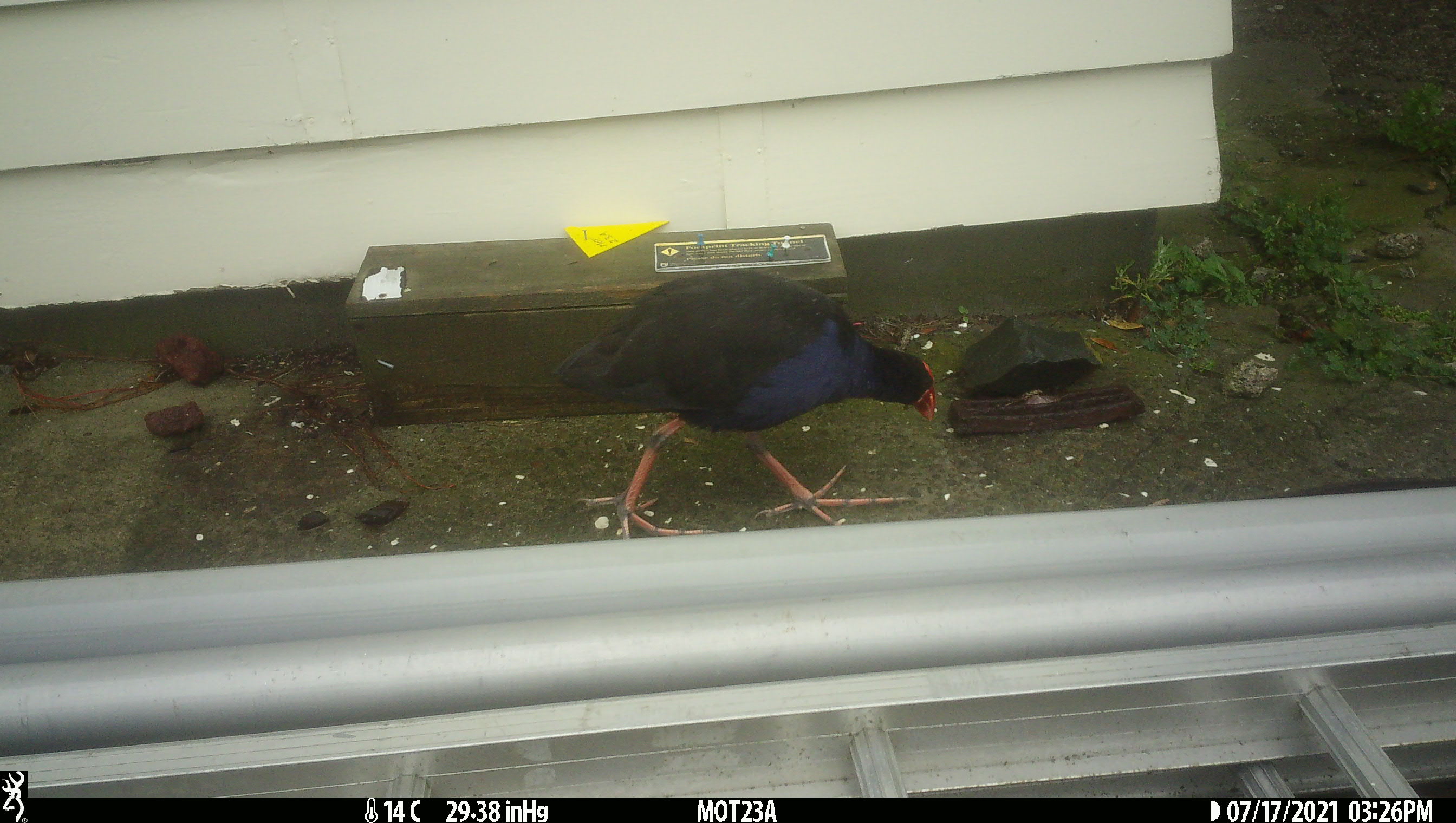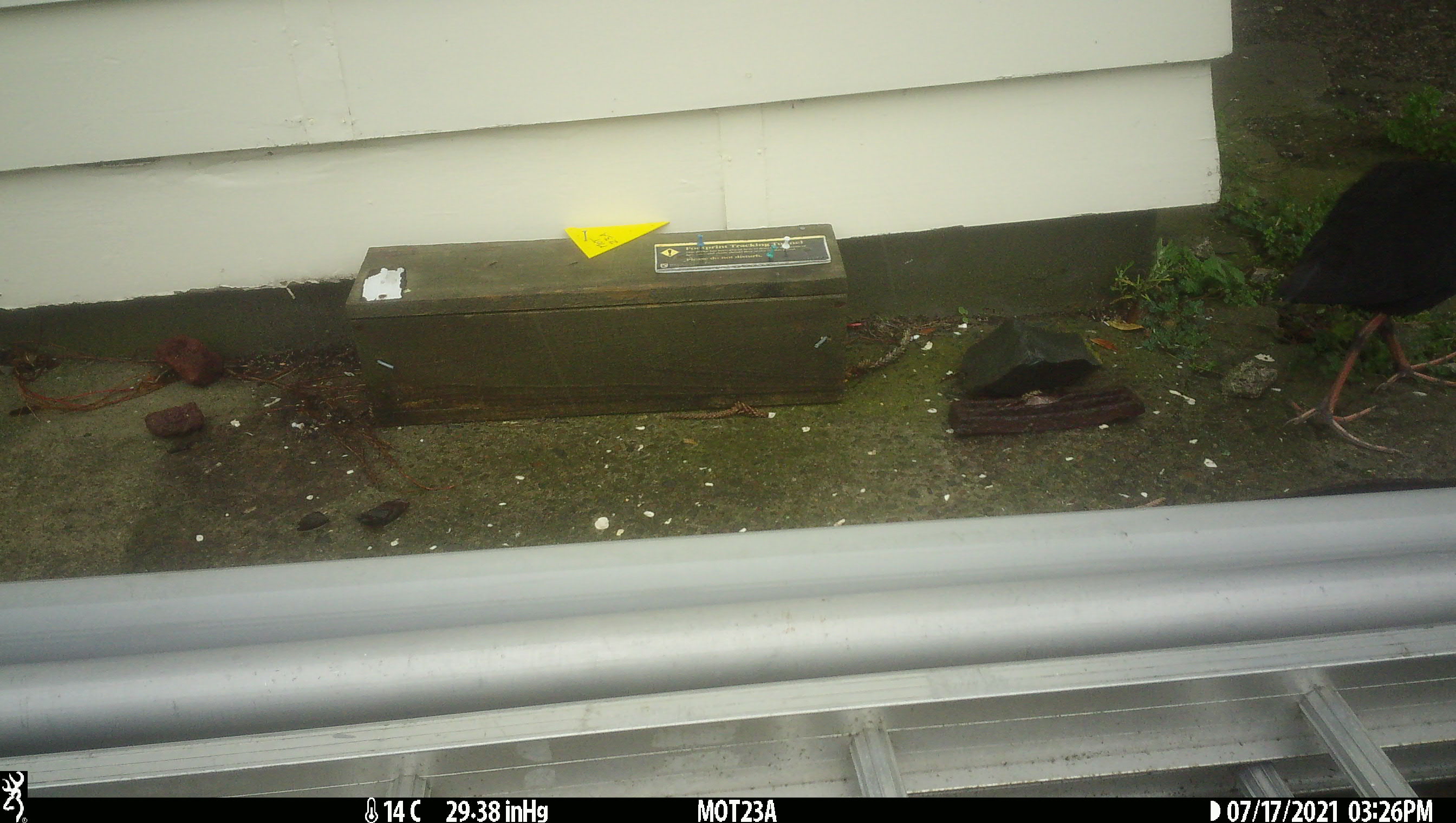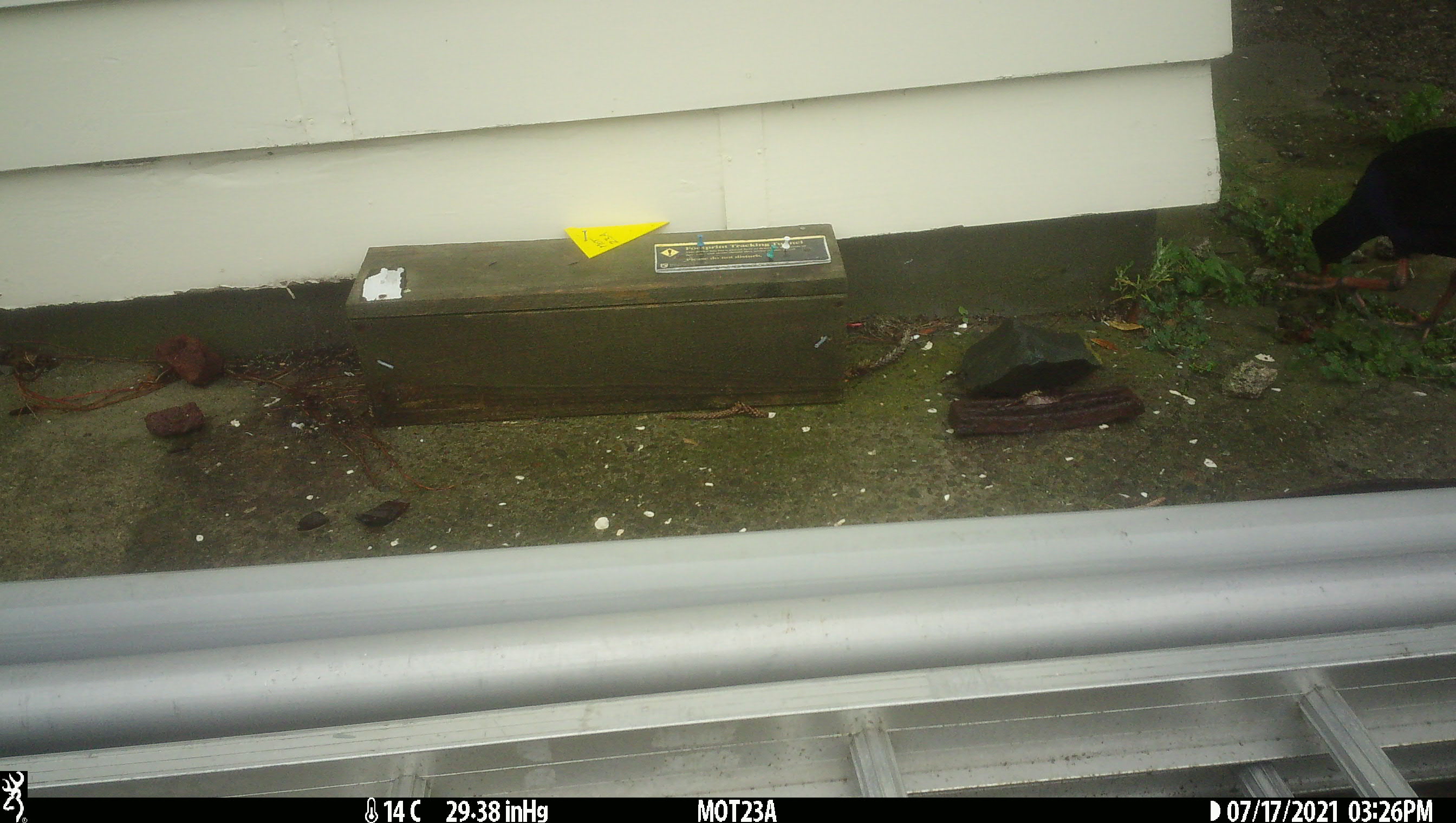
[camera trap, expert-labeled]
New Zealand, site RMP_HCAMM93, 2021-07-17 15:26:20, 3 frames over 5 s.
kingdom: Animalia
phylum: Chordata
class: Aves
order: Gruiformes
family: Rallidae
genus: Porphyrio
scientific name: Porphyrio melanotus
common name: australasian swamphen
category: pukeko